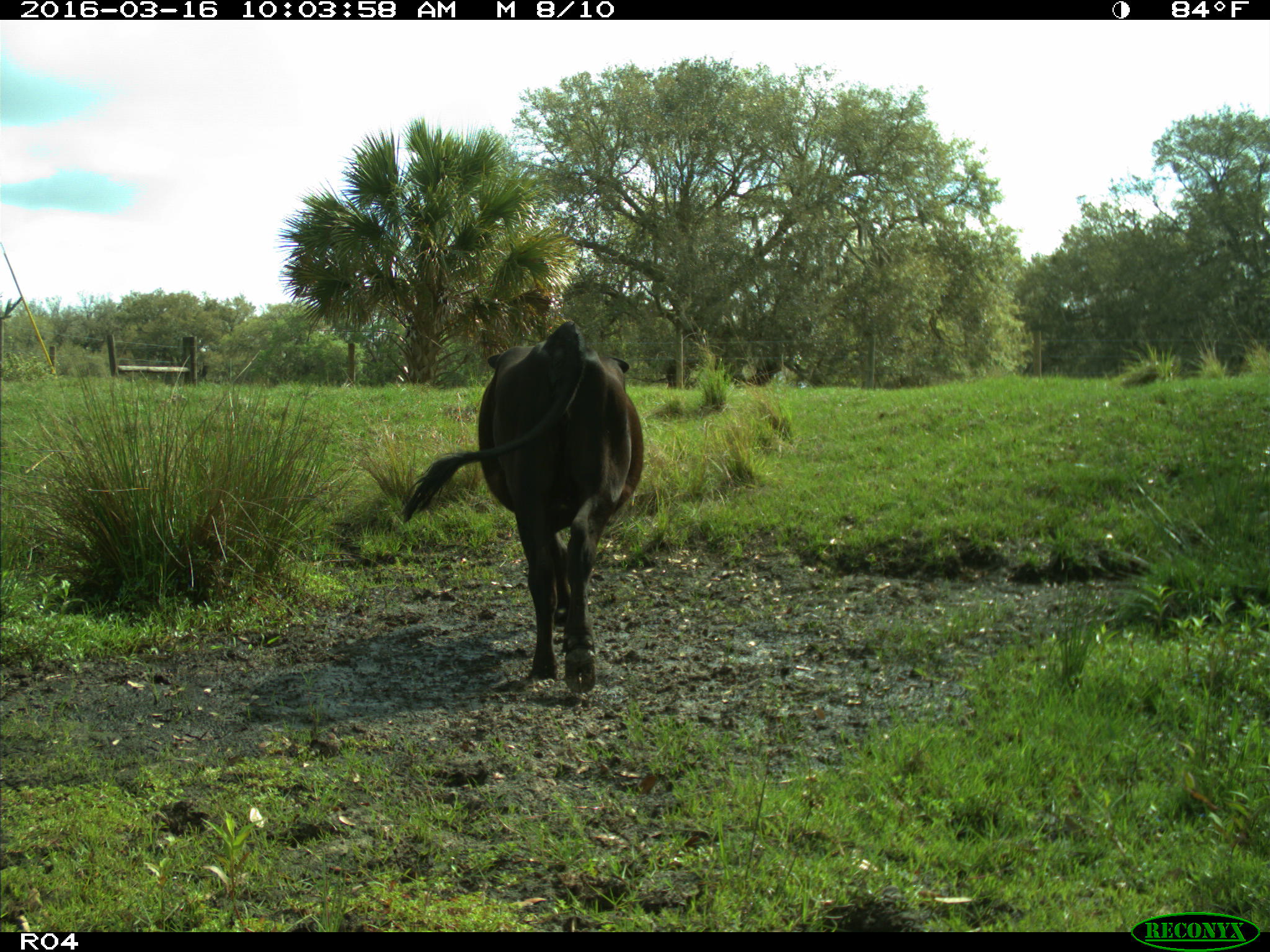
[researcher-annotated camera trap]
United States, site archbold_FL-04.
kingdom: Animalia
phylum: Chordata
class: Mammalia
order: Artiodactyla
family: Bovidae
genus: Bos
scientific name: Bos taurus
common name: domestic cow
Bos taurus (domestic cow).